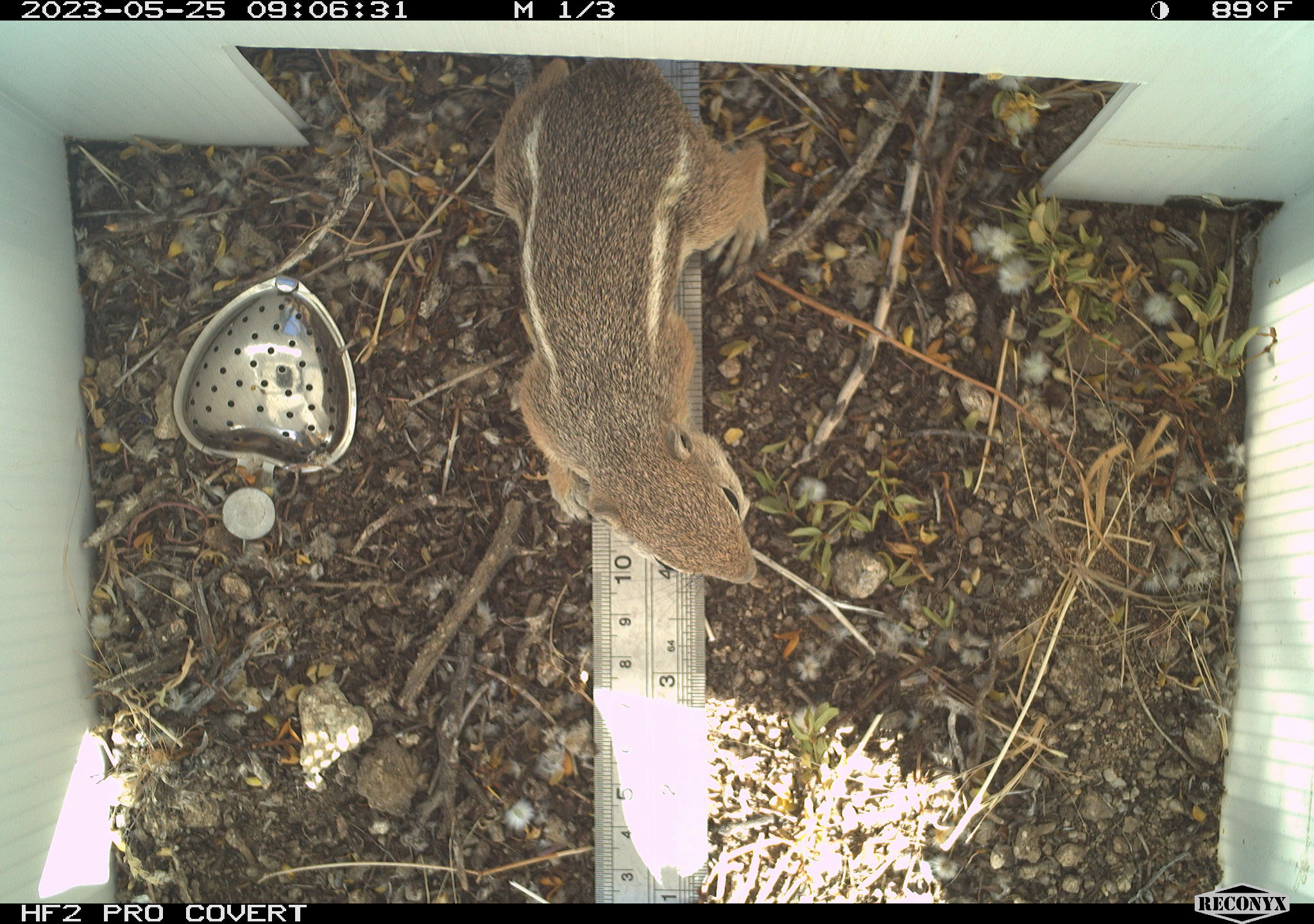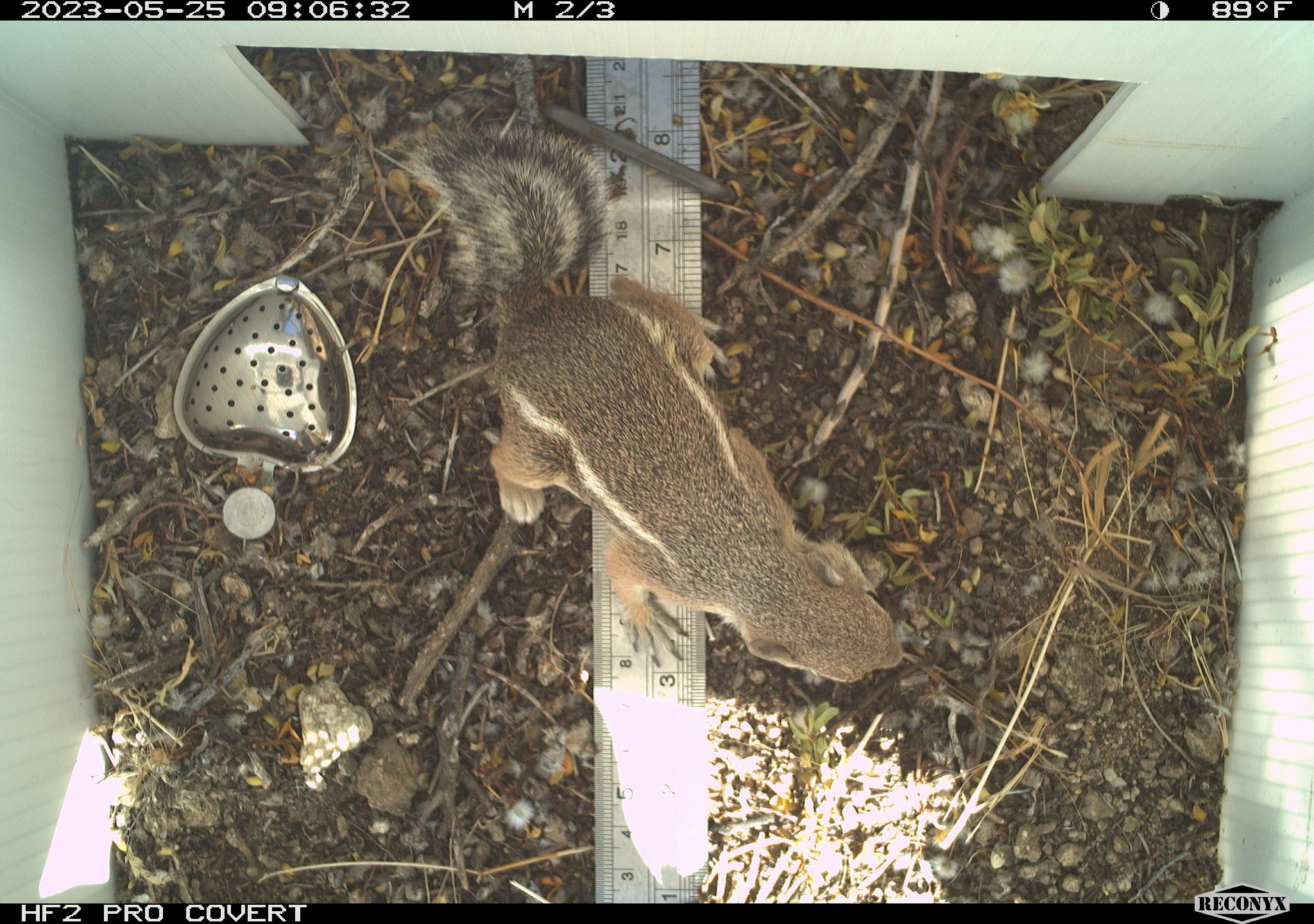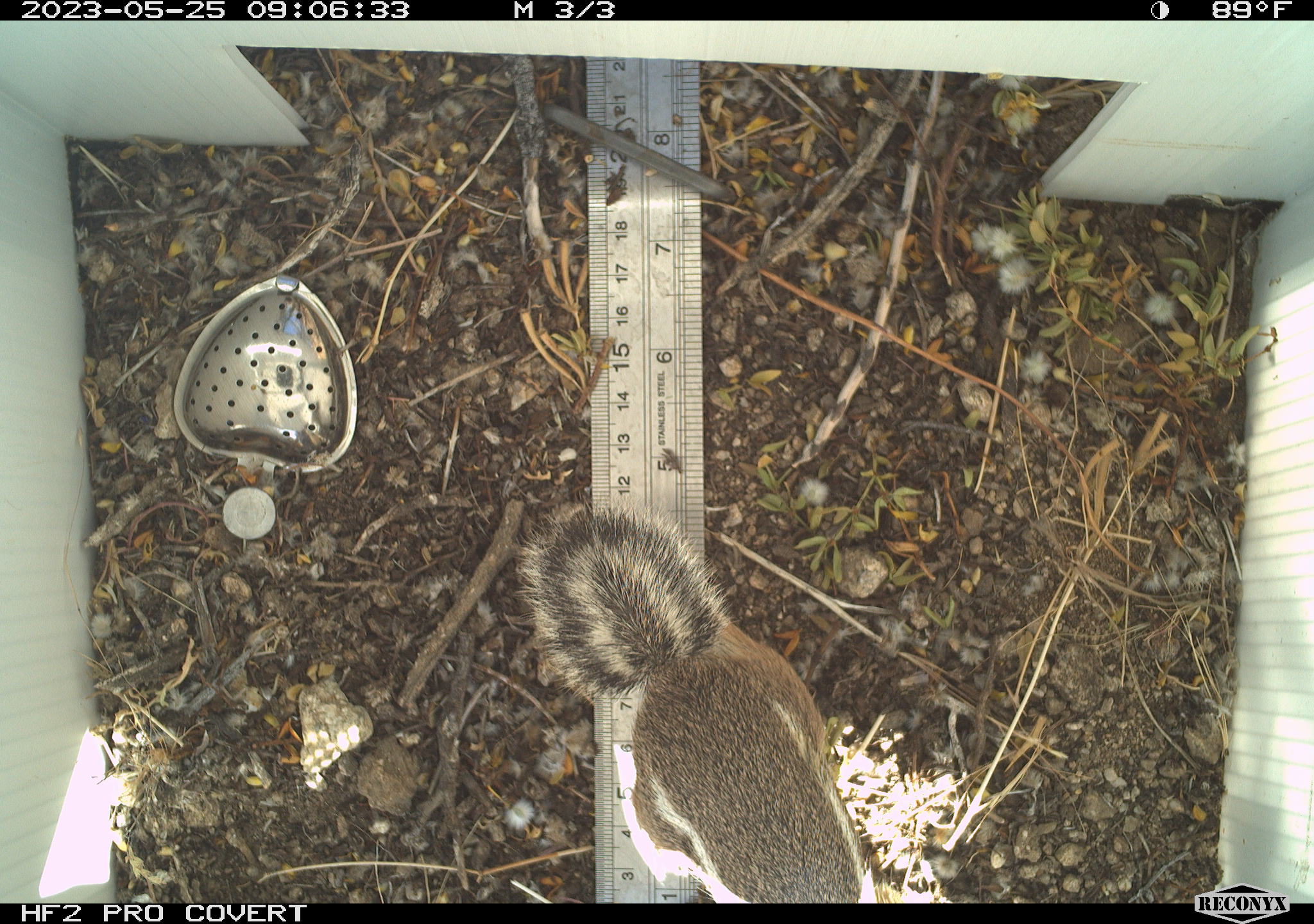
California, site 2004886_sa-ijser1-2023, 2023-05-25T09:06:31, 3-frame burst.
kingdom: Animalia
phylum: Chordata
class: Mammalia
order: Rodentia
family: Sciuridae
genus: Ammospermophilus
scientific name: Ammospermophilus leucurus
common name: white-tailed antelope squirrel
White-tailed antelope squirrel (Ammospermophilus leucurus).